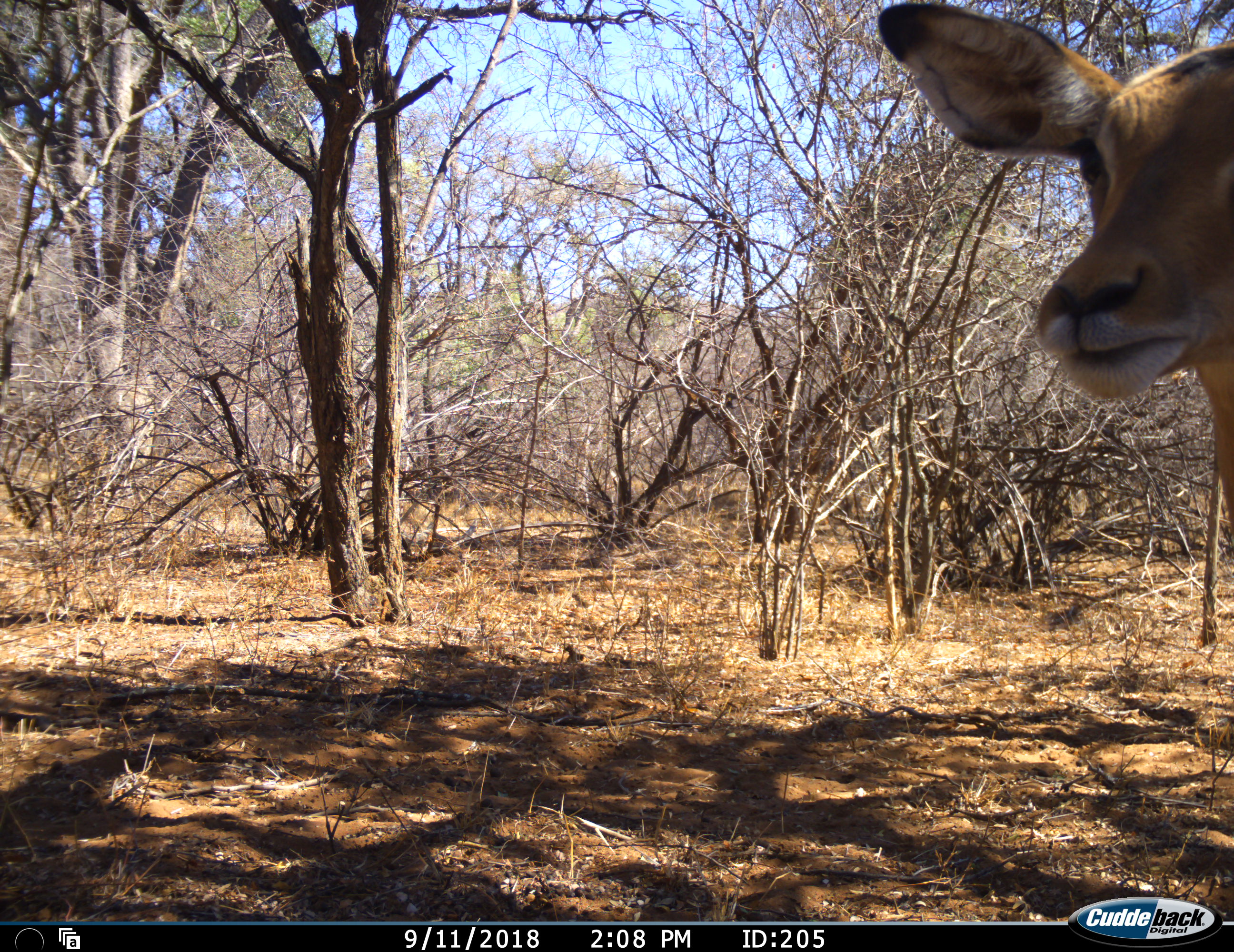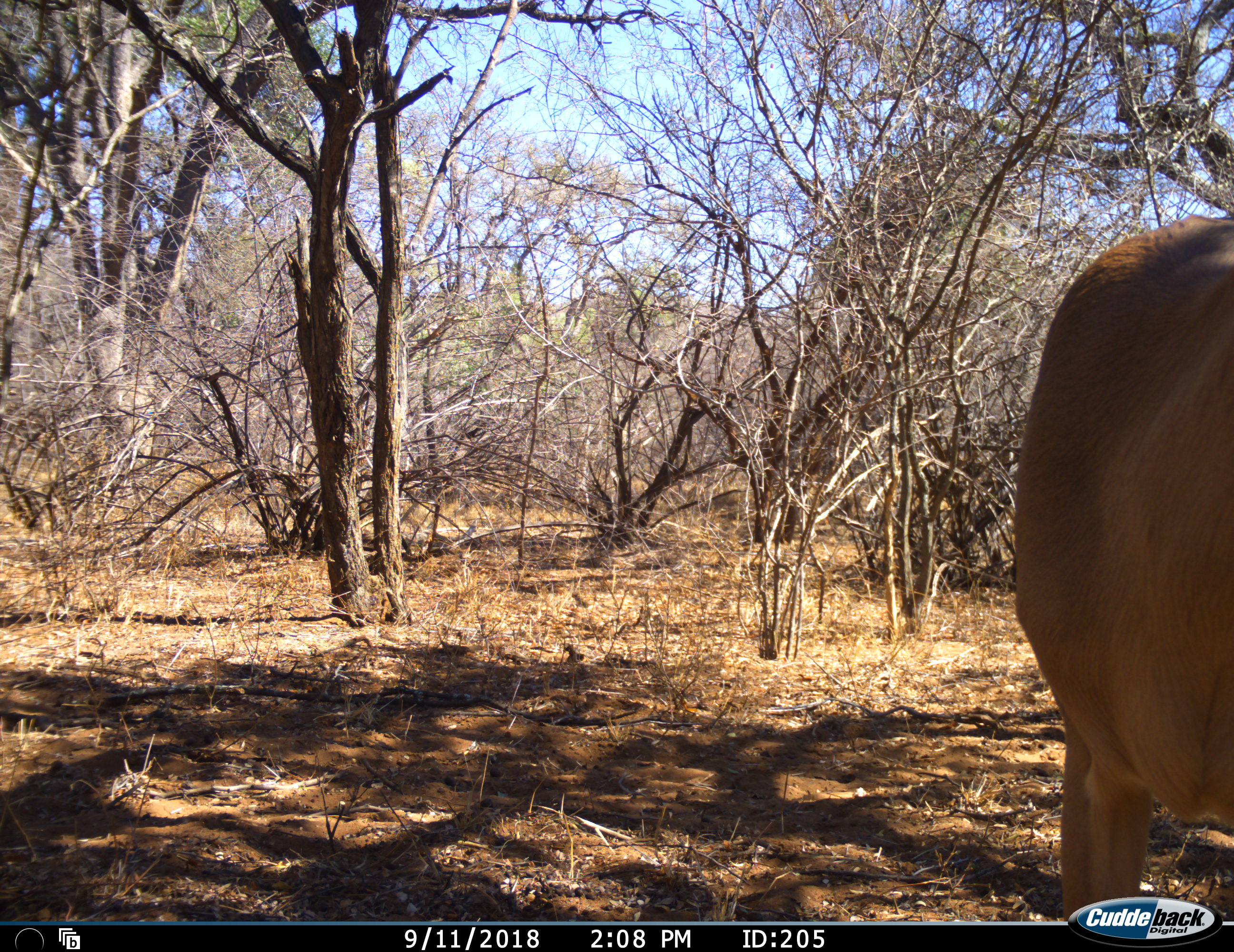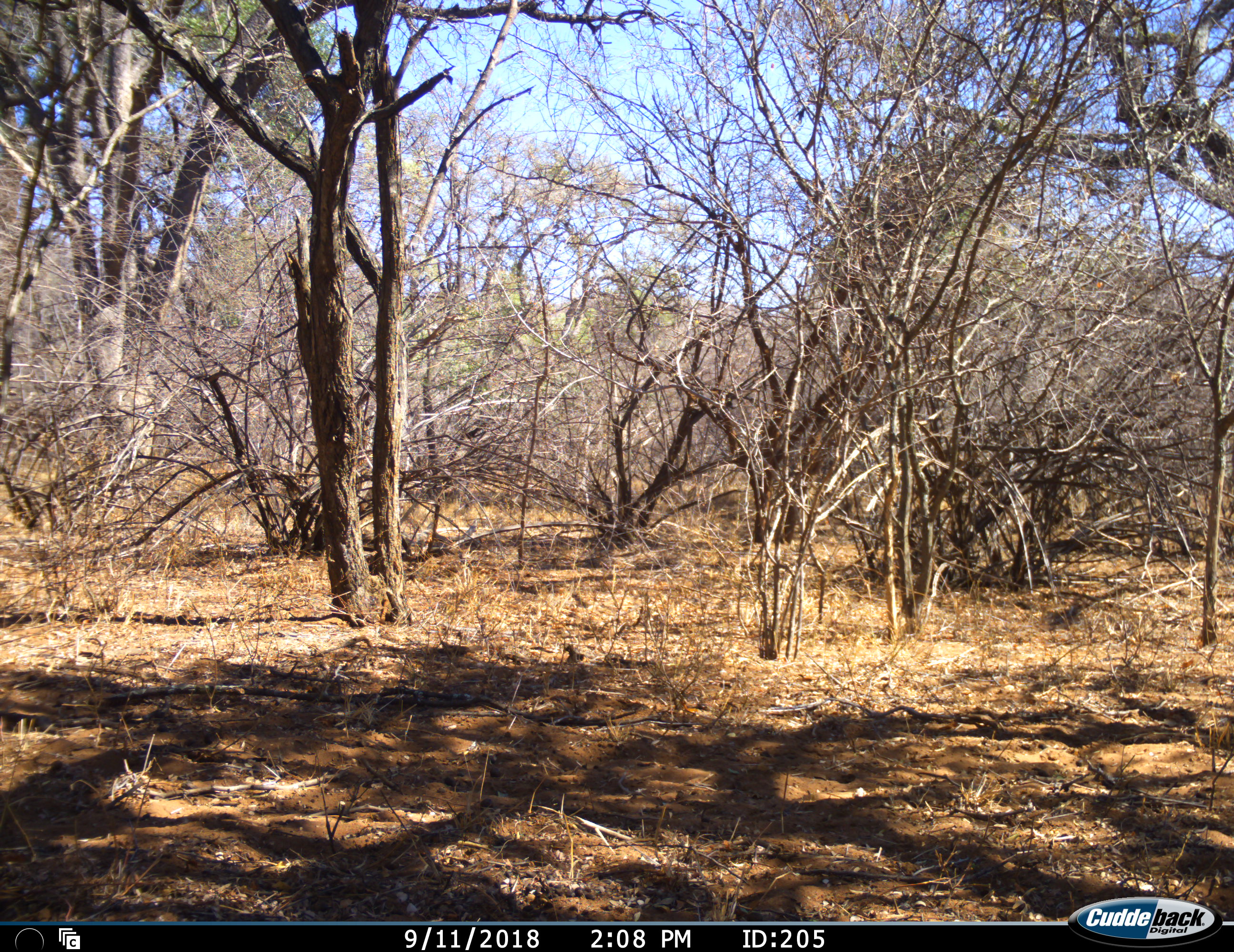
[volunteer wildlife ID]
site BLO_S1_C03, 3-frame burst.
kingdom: Animalia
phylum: Chordata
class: Mammalia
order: Artiodactyla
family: Bovidae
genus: Aepyceros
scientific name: Aepyceros melampus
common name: impala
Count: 1.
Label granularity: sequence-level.